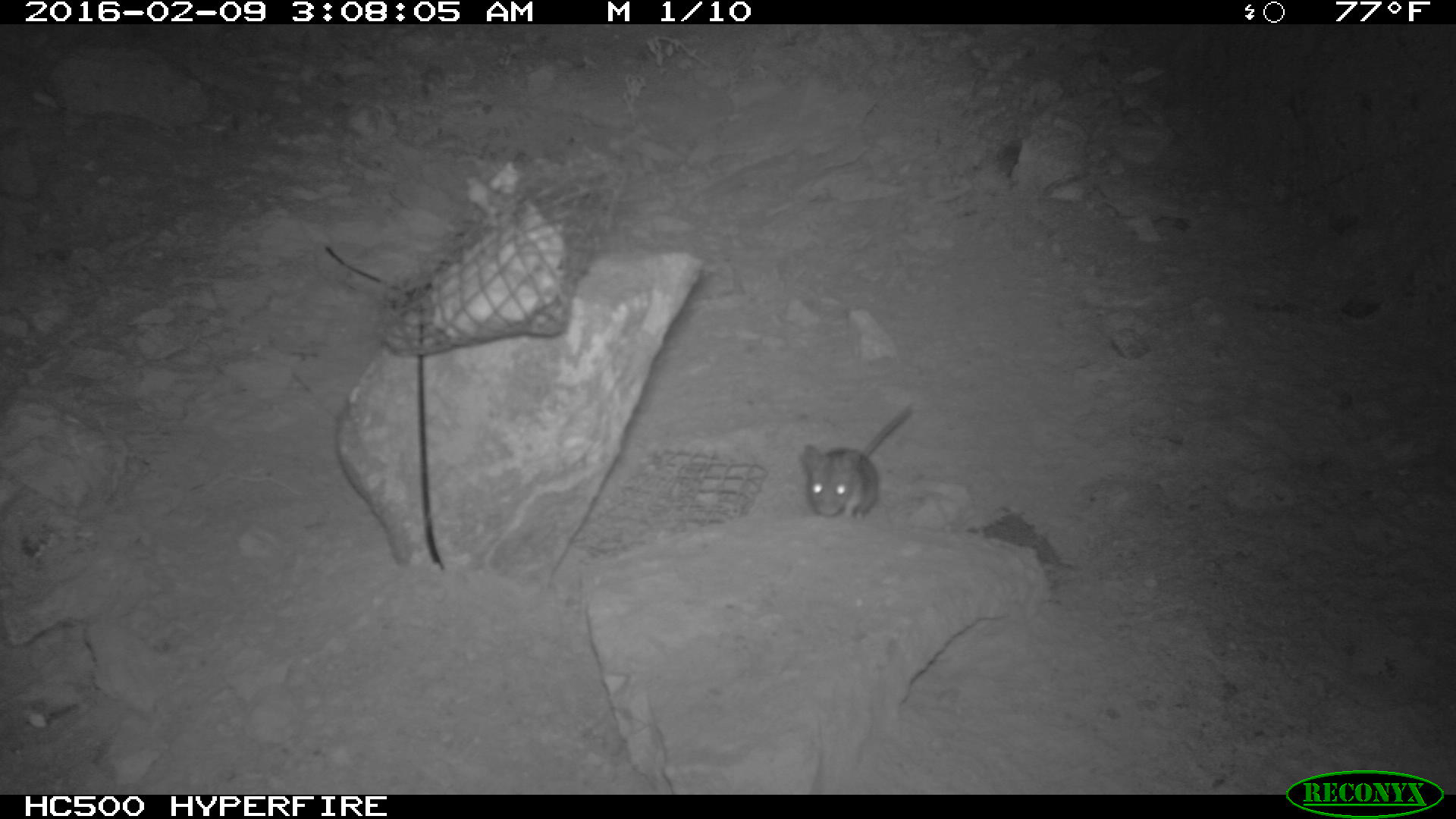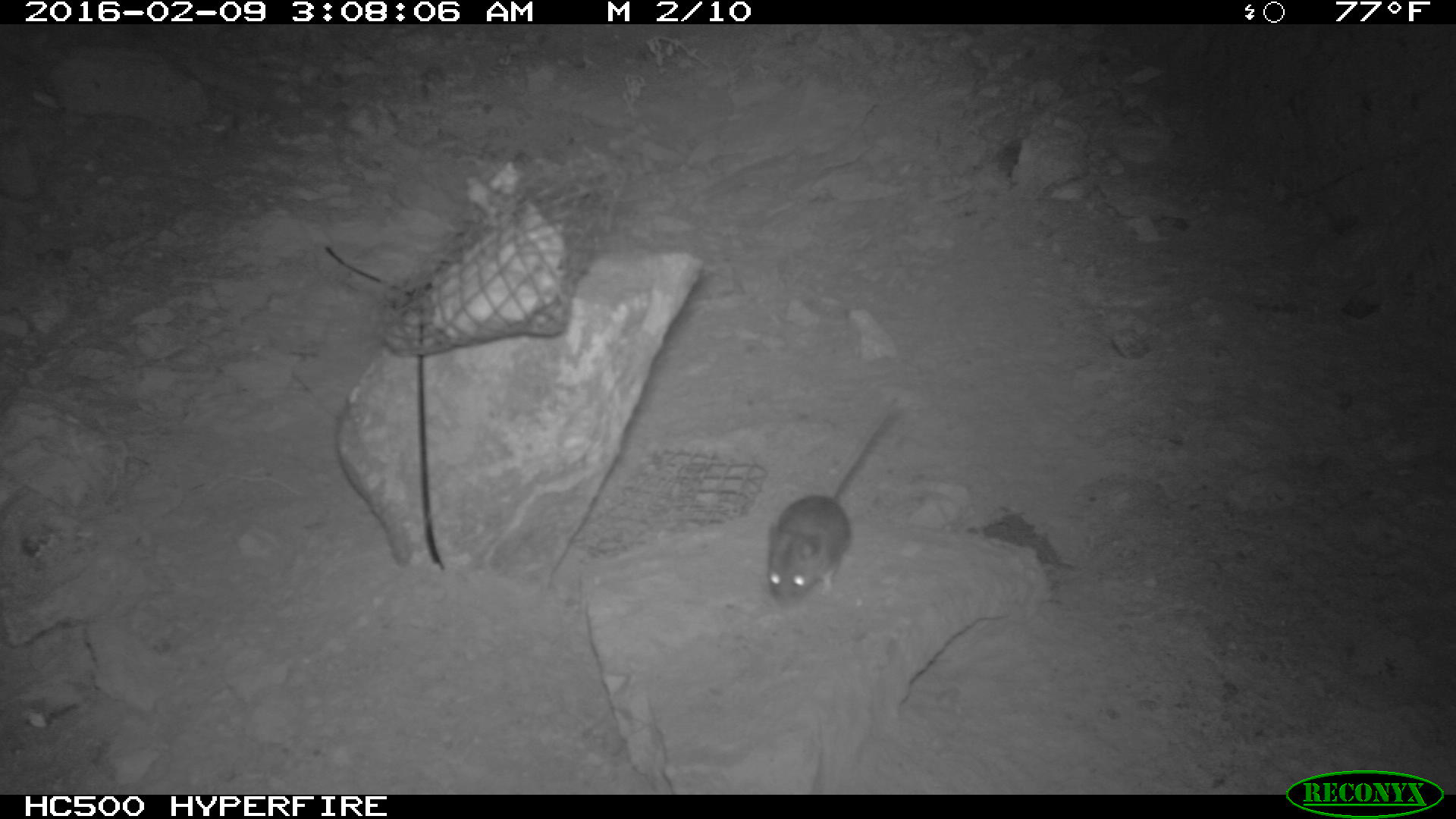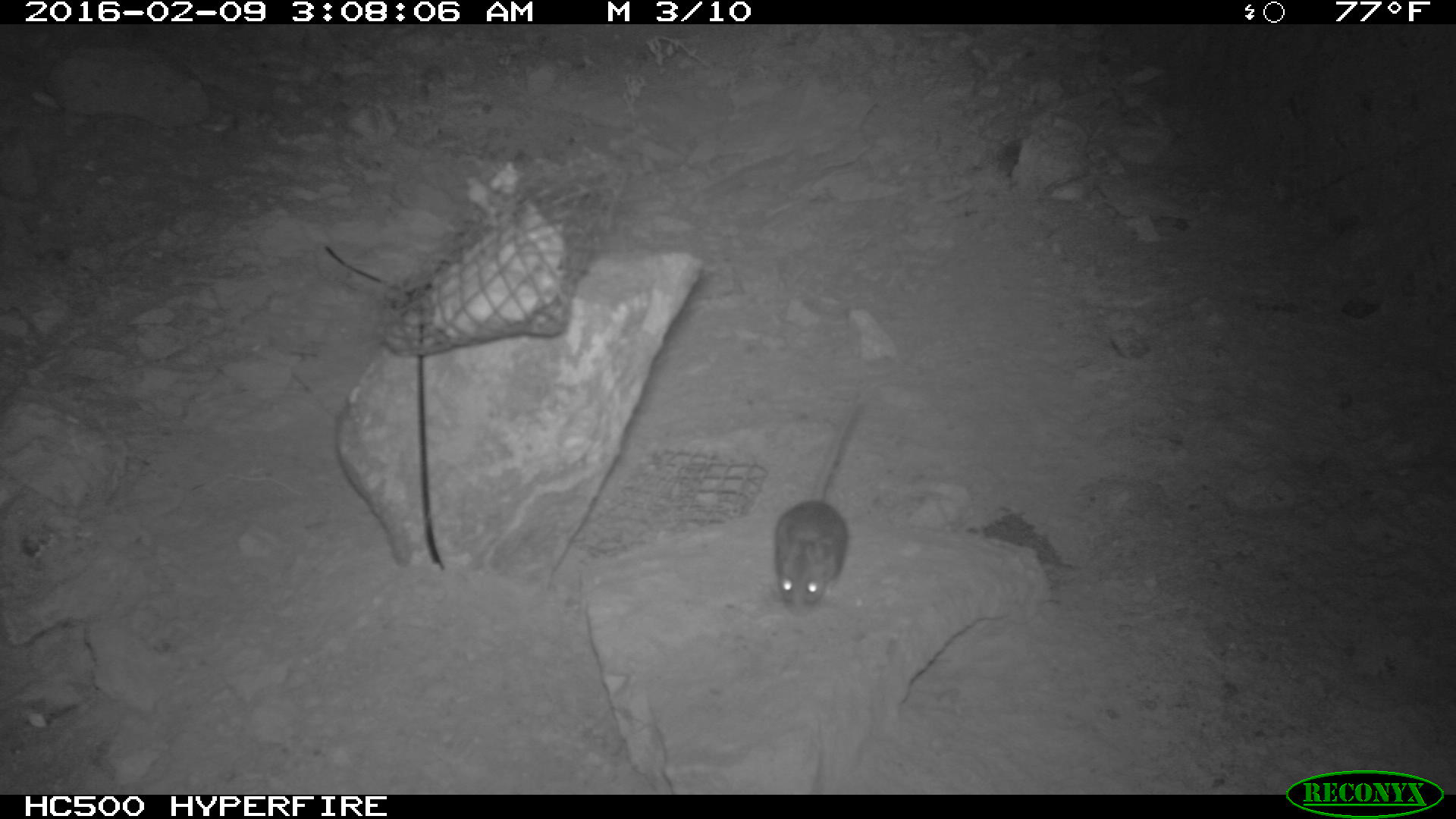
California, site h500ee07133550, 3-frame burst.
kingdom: Animalia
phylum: Chordata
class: Mammalia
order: Rodentia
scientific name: Rodentia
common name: rodent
Rodent (Rodentia).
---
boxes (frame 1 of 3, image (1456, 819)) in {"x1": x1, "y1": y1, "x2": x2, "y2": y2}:
rodent: {"x1": 799, "y1": 406, "x2": 913, "y2": 522}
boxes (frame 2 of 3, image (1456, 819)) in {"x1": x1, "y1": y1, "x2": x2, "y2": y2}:
rodent: {"x1": 767, "y1": 401, "x2": 909, "y2": 607}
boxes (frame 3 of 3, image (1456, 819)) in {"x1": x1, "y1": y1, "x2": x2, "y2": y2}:
rodent: {"x1": 768, "y1": 380, "x2": 868, "y2": 615}